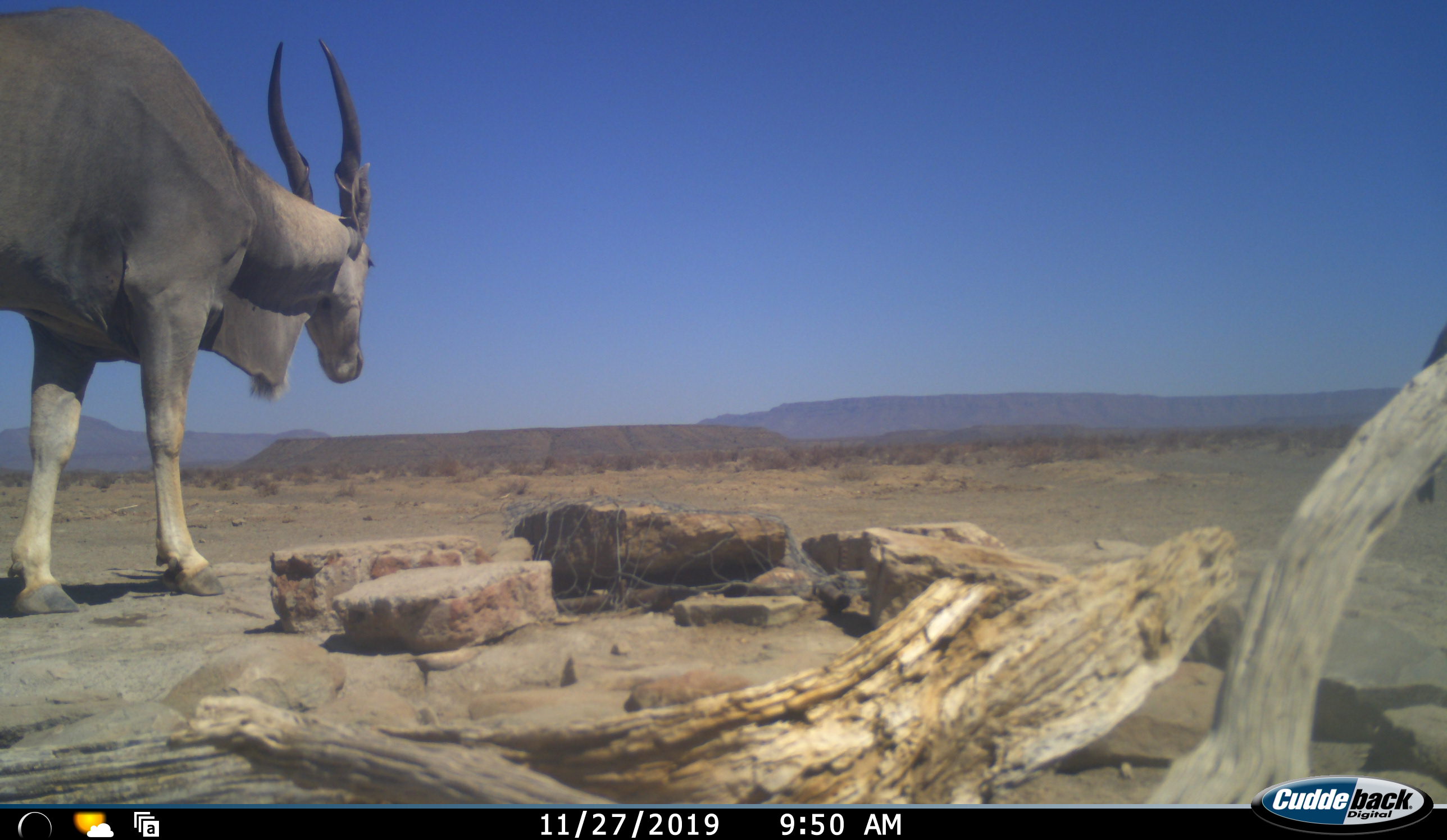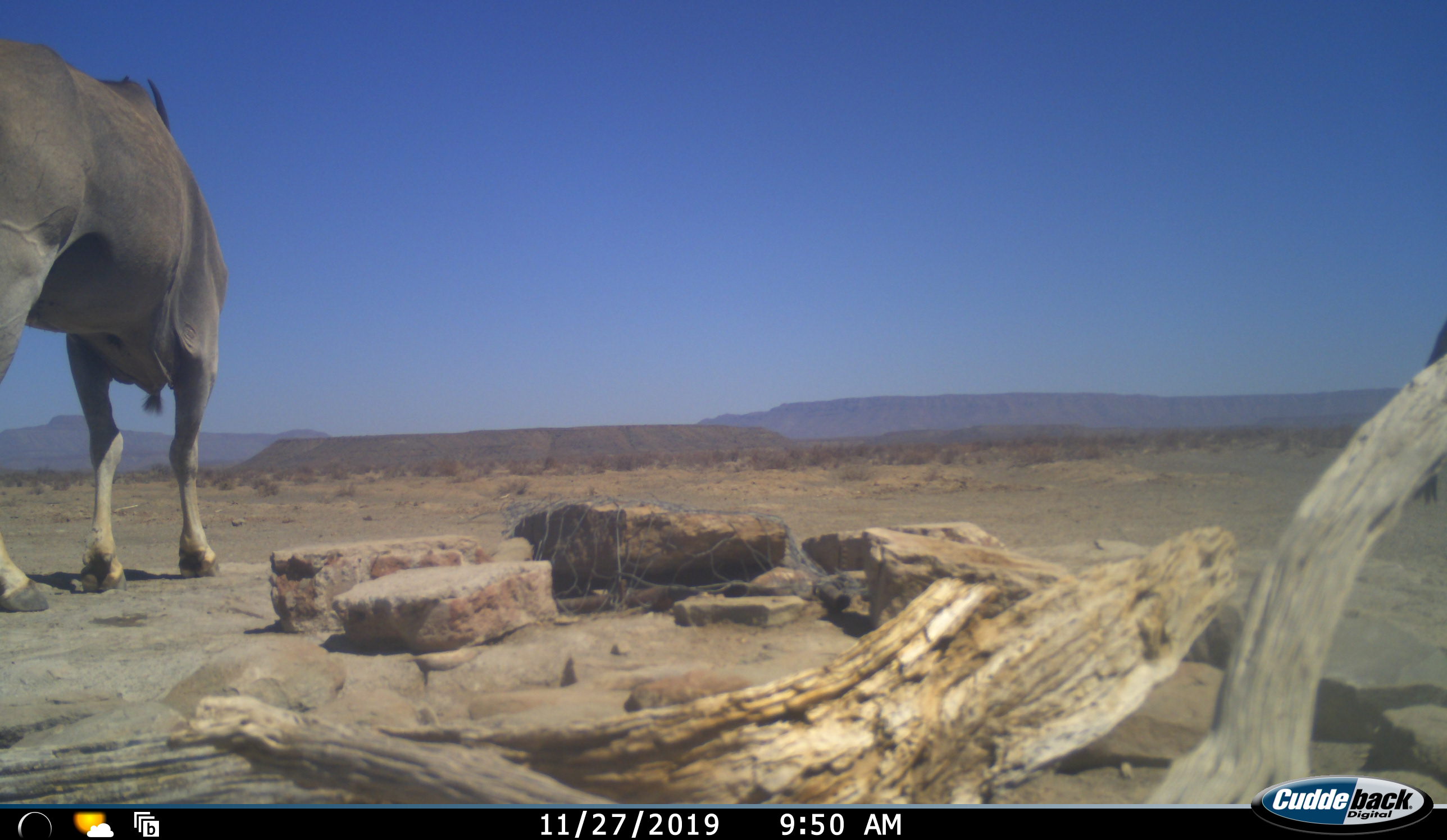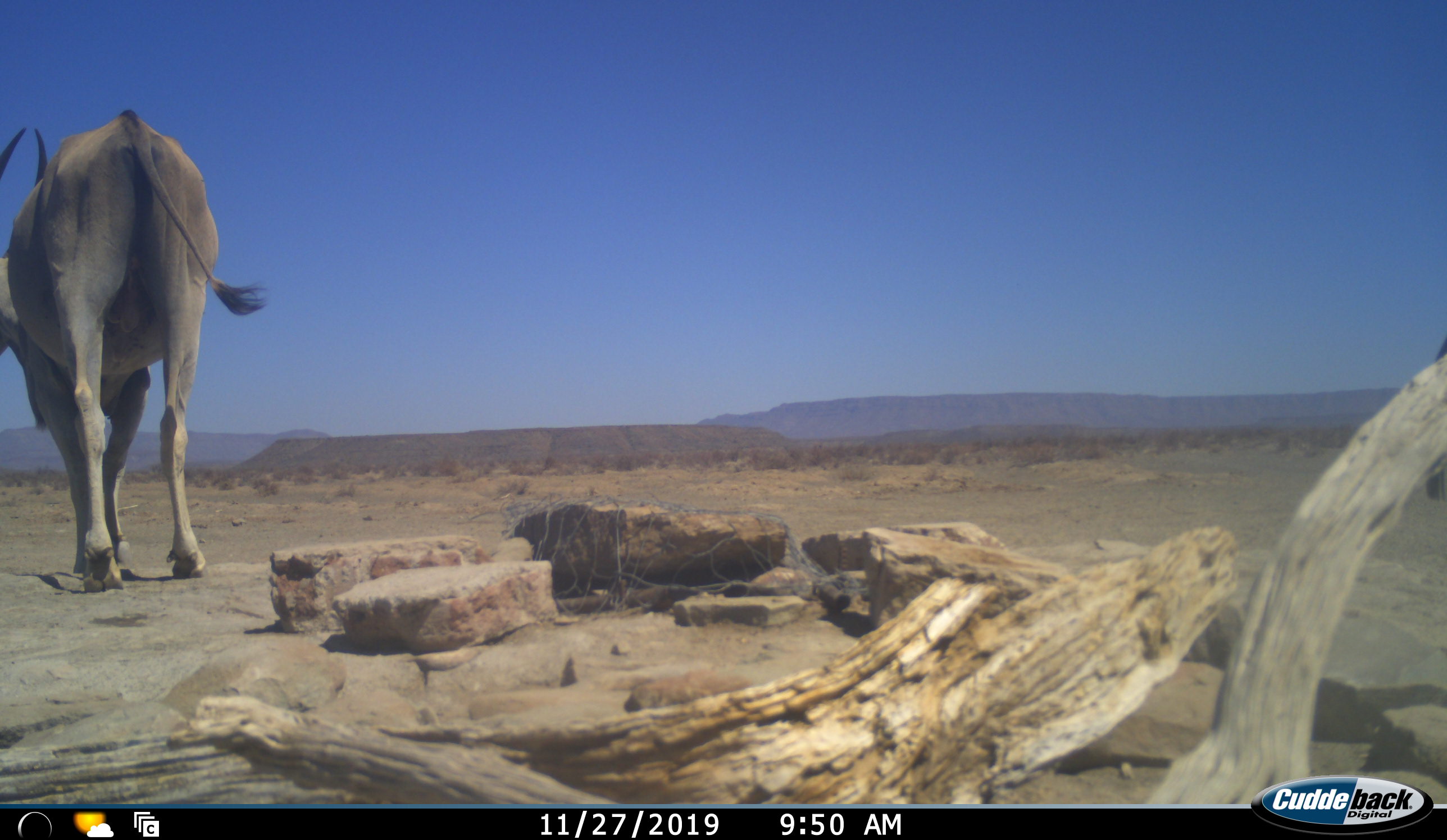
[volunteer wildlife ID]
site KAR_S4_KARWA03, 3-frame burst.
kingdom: Animalia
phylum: Chordata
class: Mammalia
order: Artiodactyla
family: Bovidae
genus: Tragelaphus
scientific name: Tragelaphus oryx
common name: eland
Eland (Tragelaphus oryx), count 1. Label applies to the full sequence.